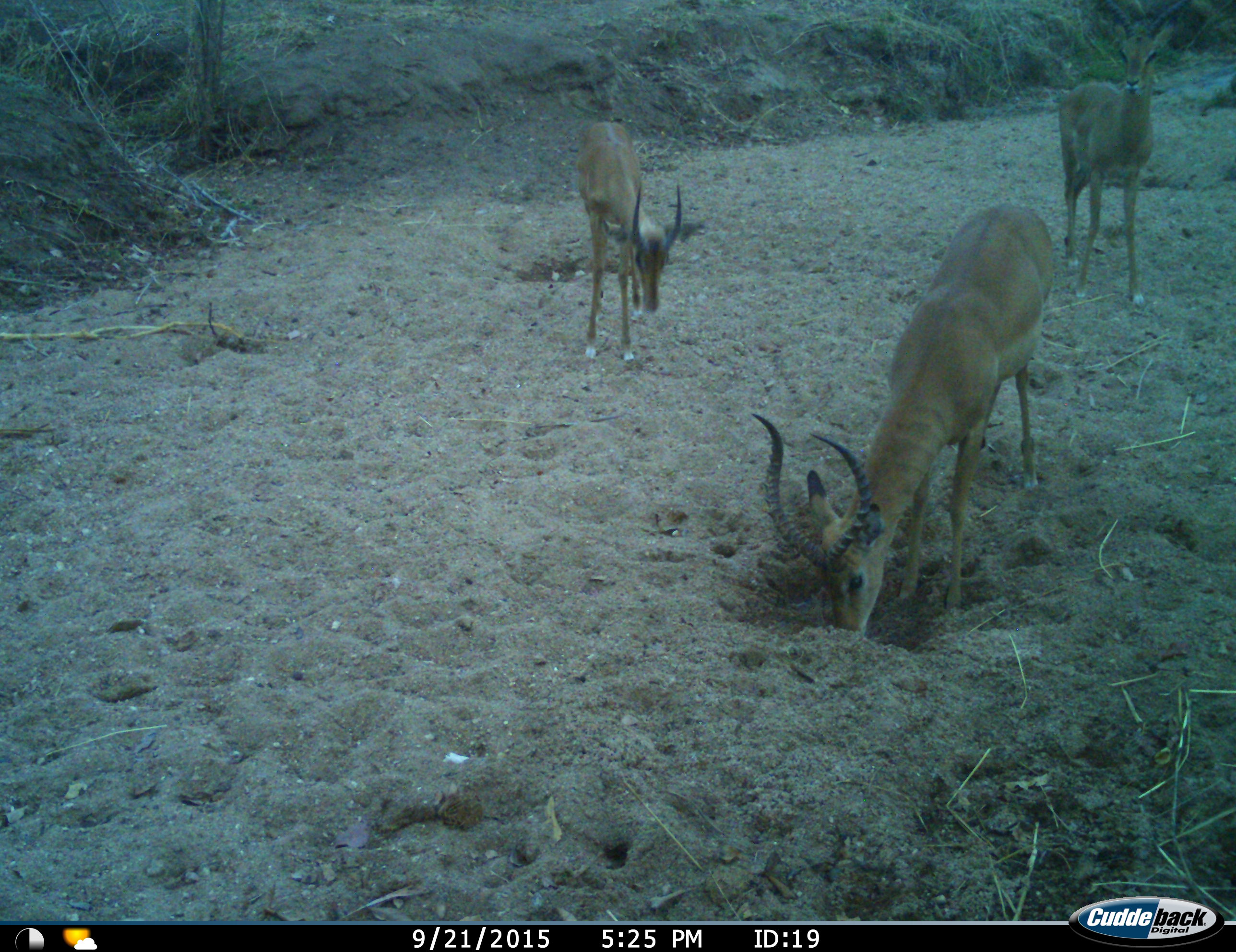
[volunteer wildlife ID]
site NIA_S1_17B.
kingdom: Animalia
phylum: Chordata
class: Mammalia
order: Artiodactyla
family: Bovidae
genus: Aepyceros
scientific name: Aepyceros melampus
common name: impala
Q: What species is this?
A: Impala (Aepyceros melampus).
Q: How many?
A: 3.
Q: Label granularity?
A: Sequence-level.